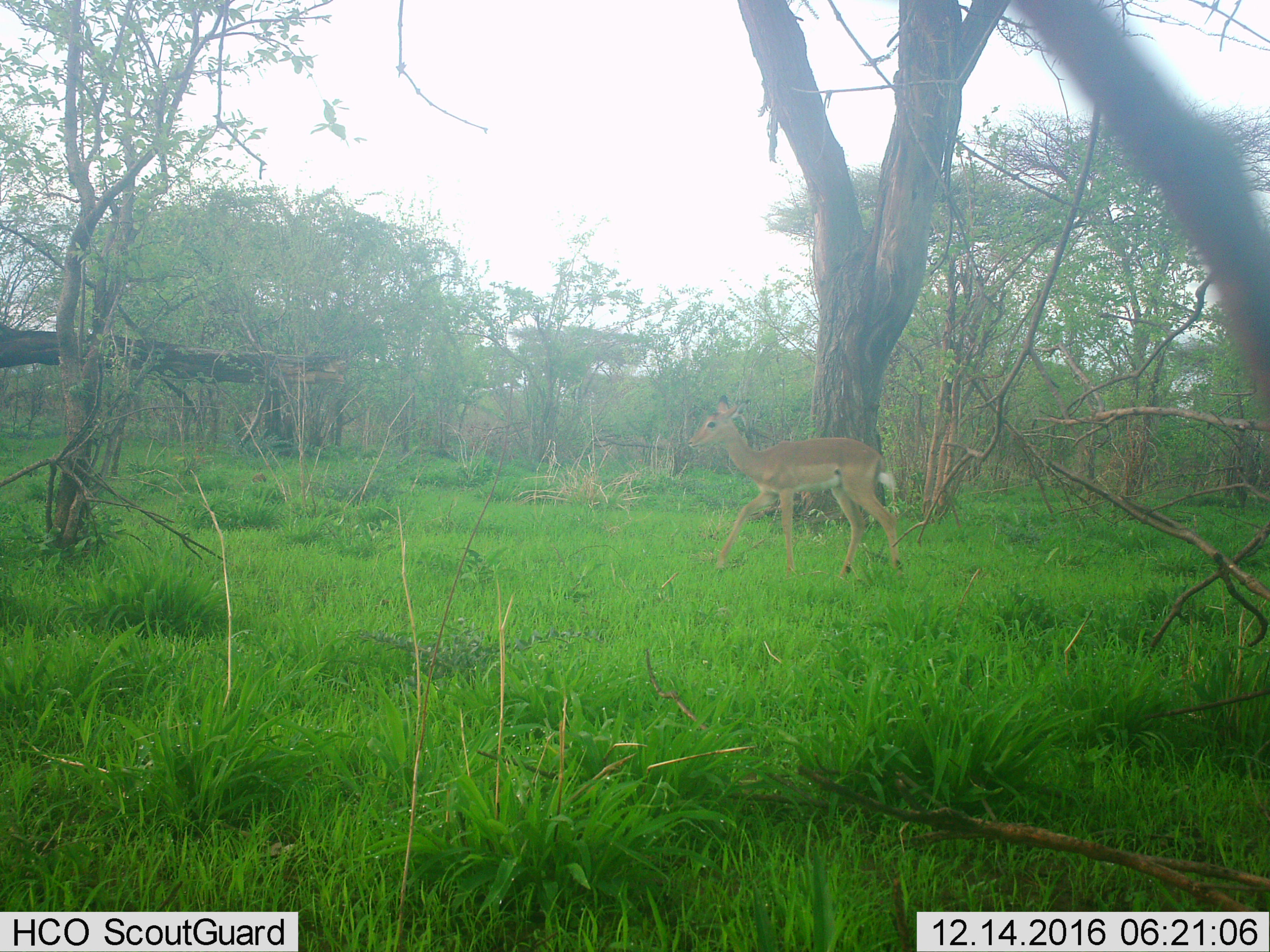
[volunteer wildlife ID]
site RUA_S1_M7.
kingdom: Animalia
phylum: Chordata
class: Mammalia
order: Artiodactyla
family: Bovidae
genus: Aepyceros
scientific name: Aepyceros melampus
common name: impala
Impala (Aepyceros melampus), count 1. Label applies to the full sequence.